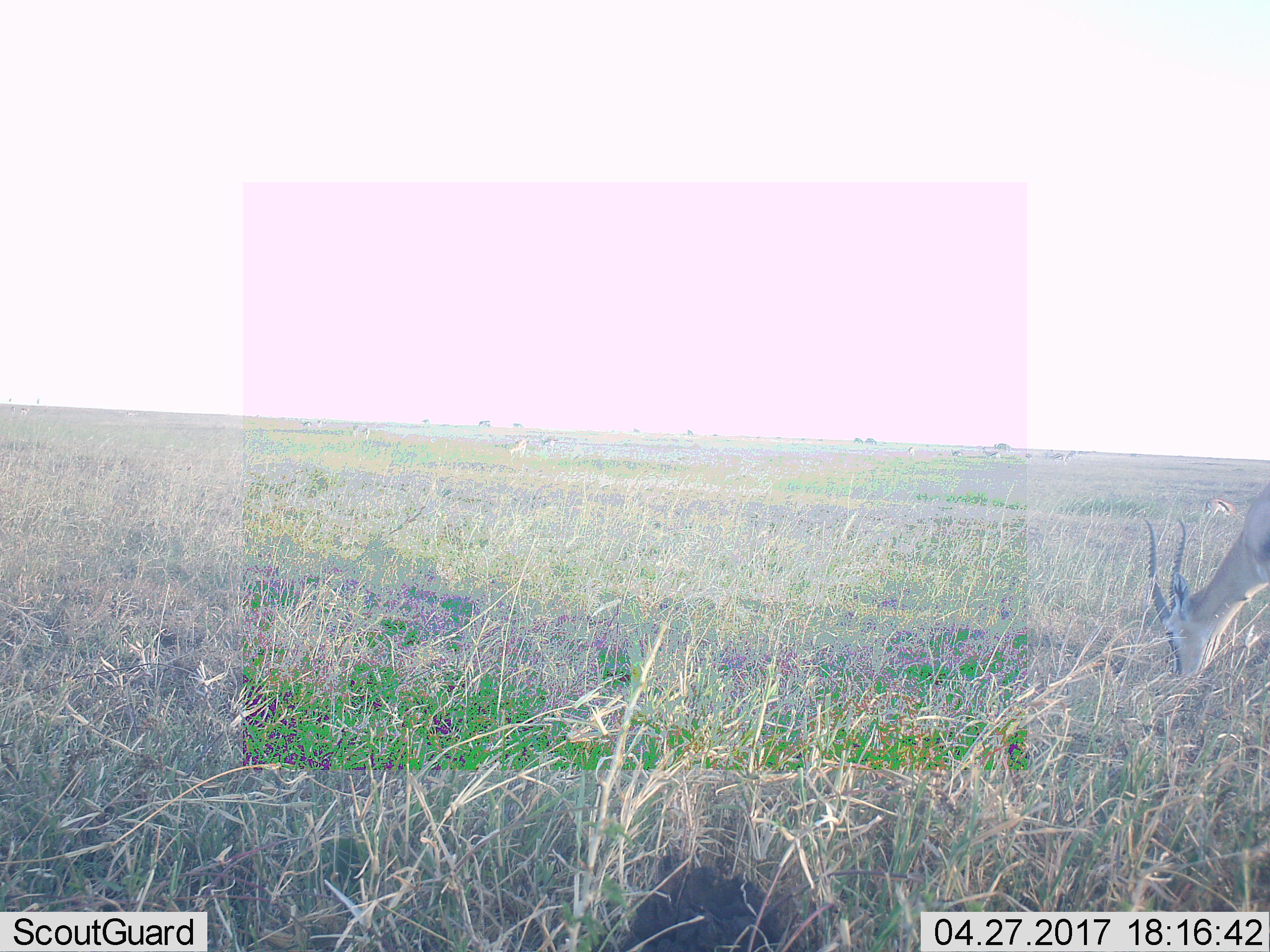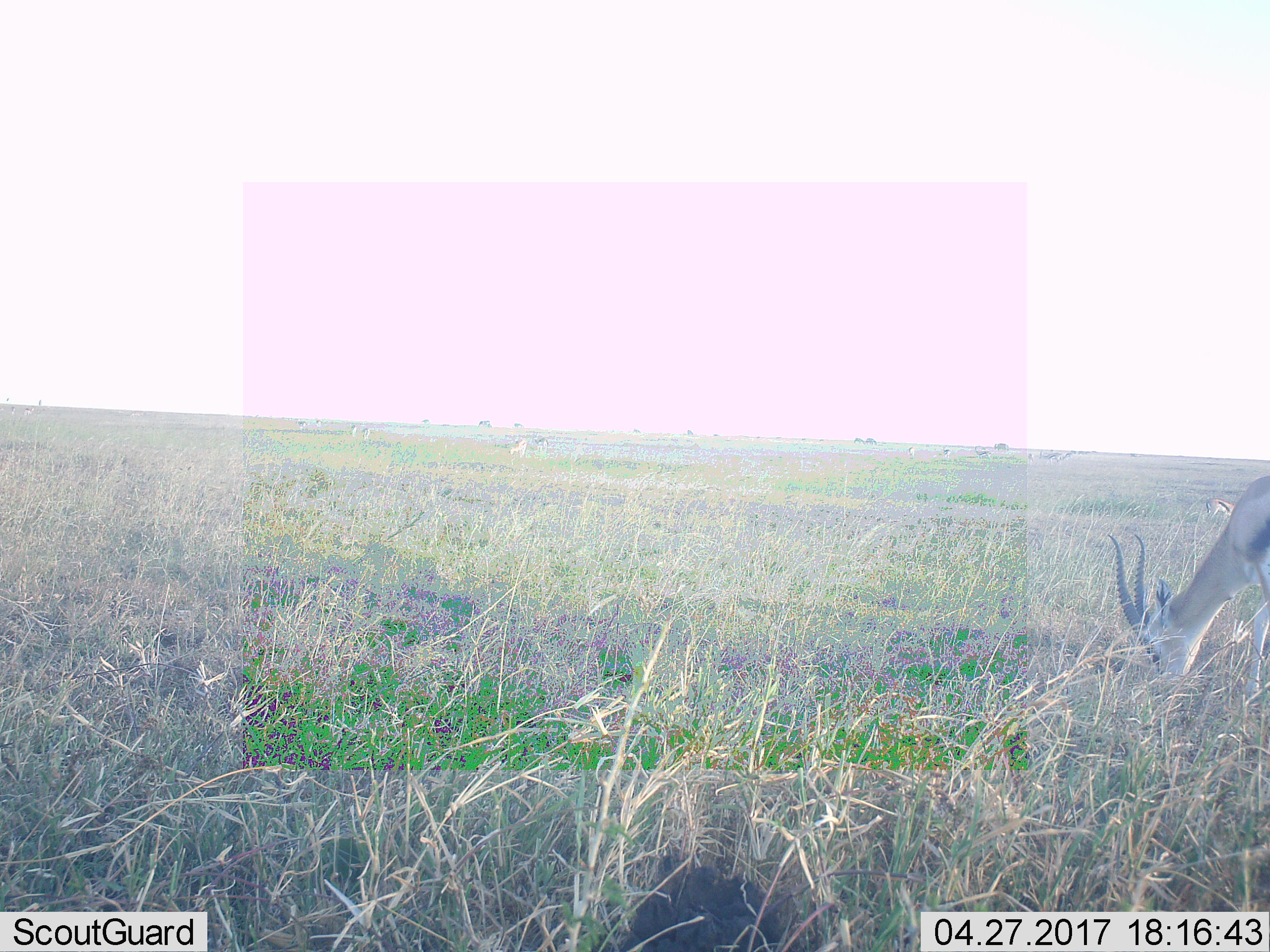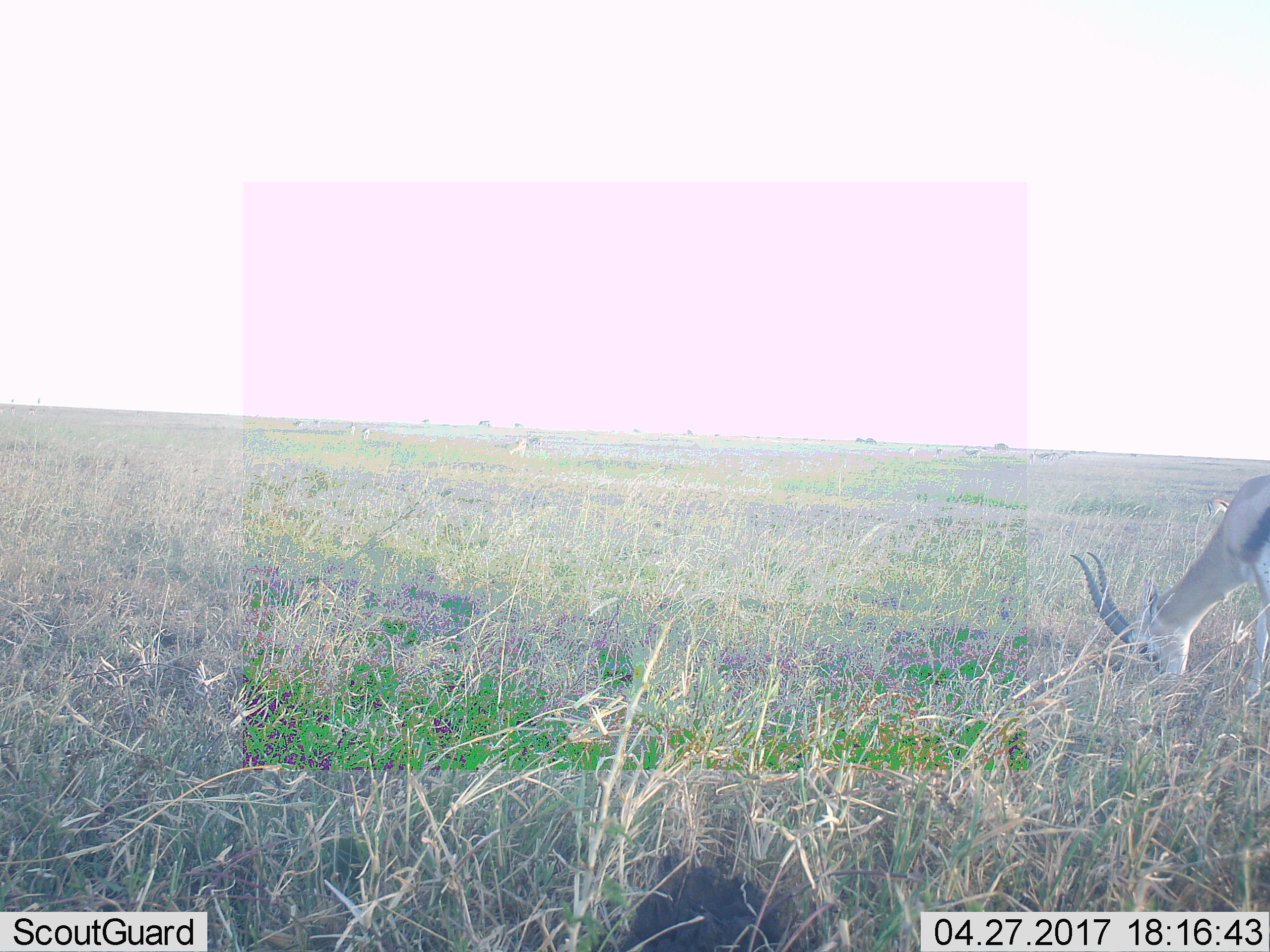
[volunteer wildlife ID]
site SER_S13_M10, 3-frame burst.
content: unidentified animal